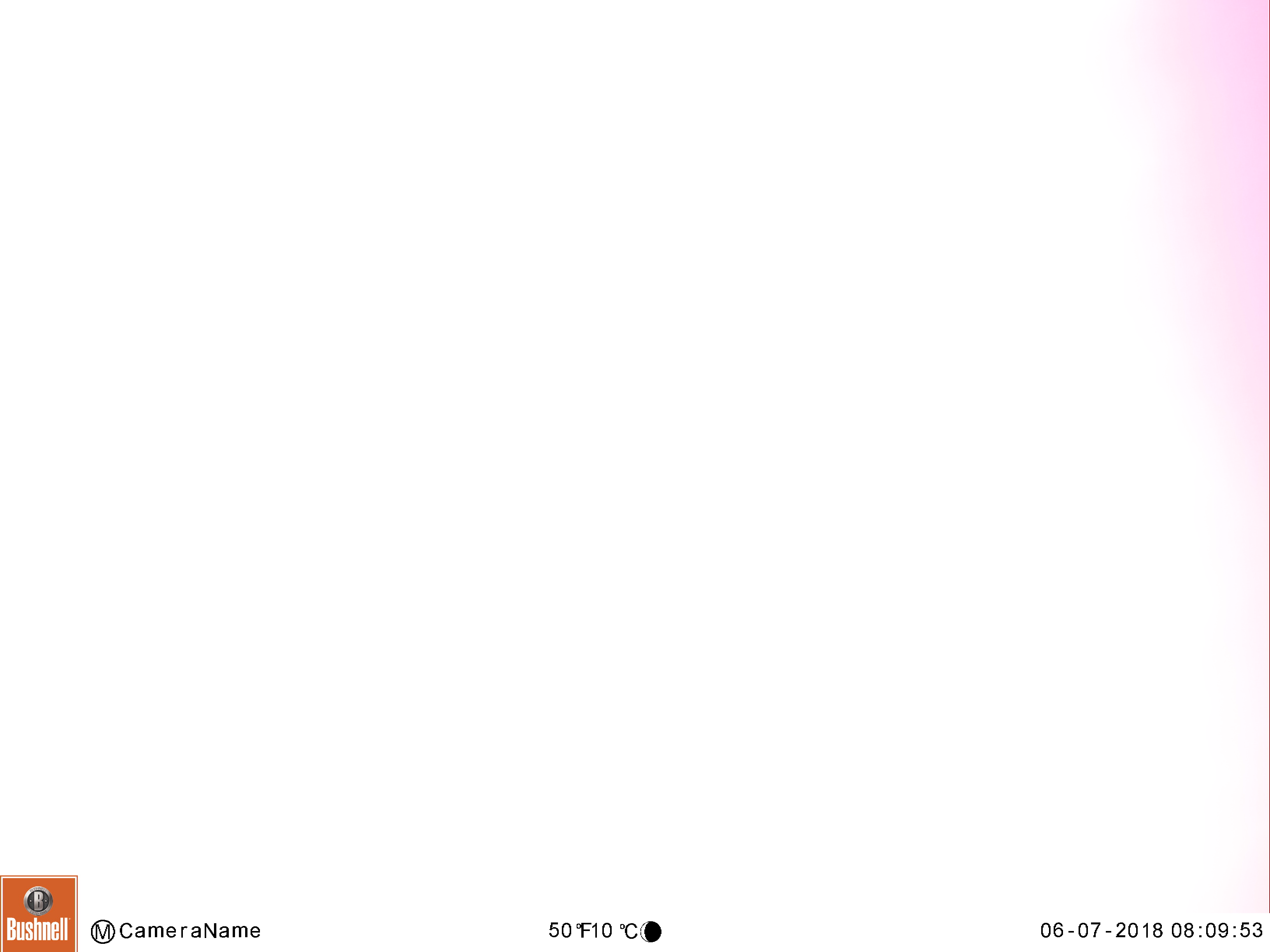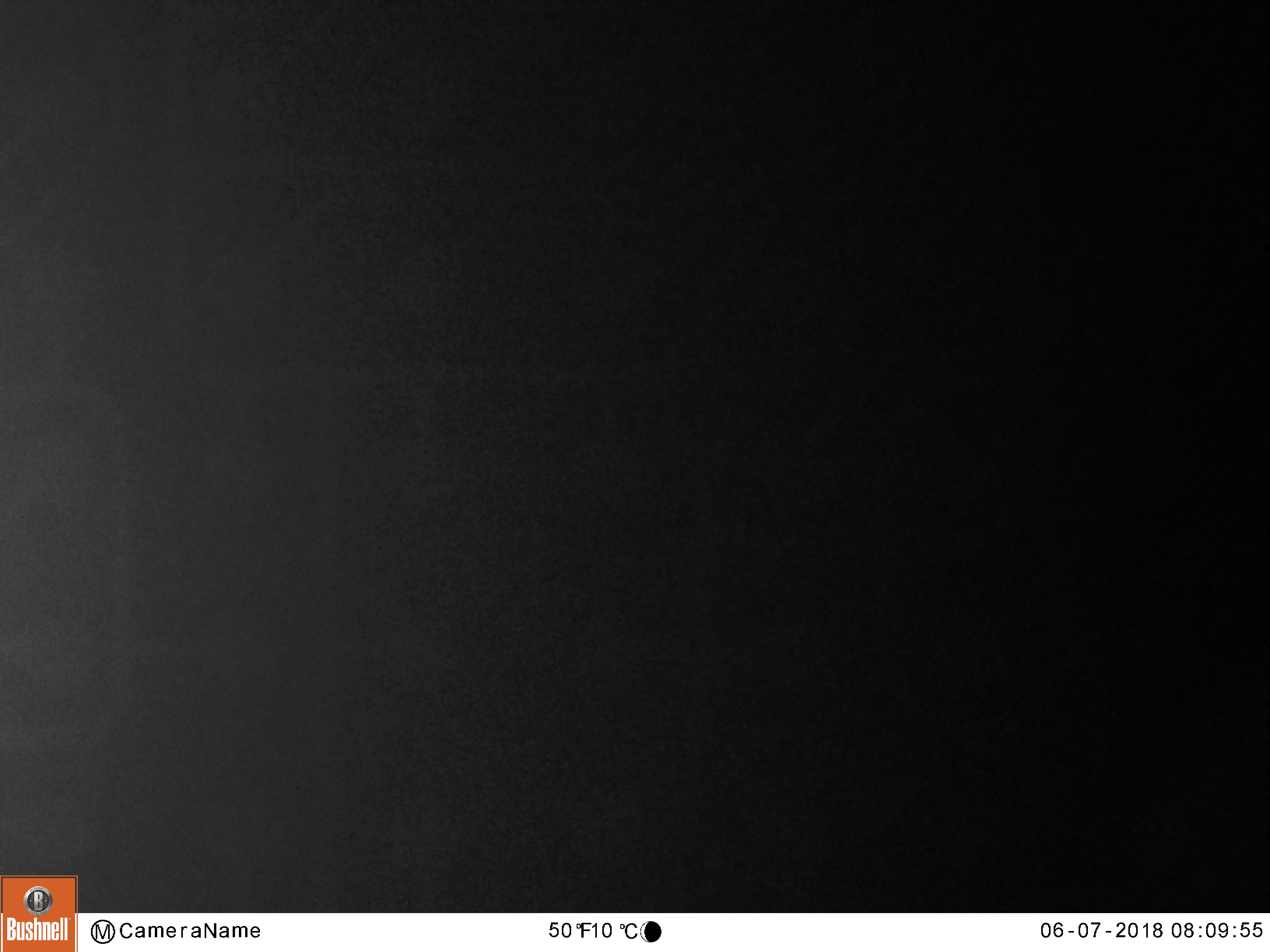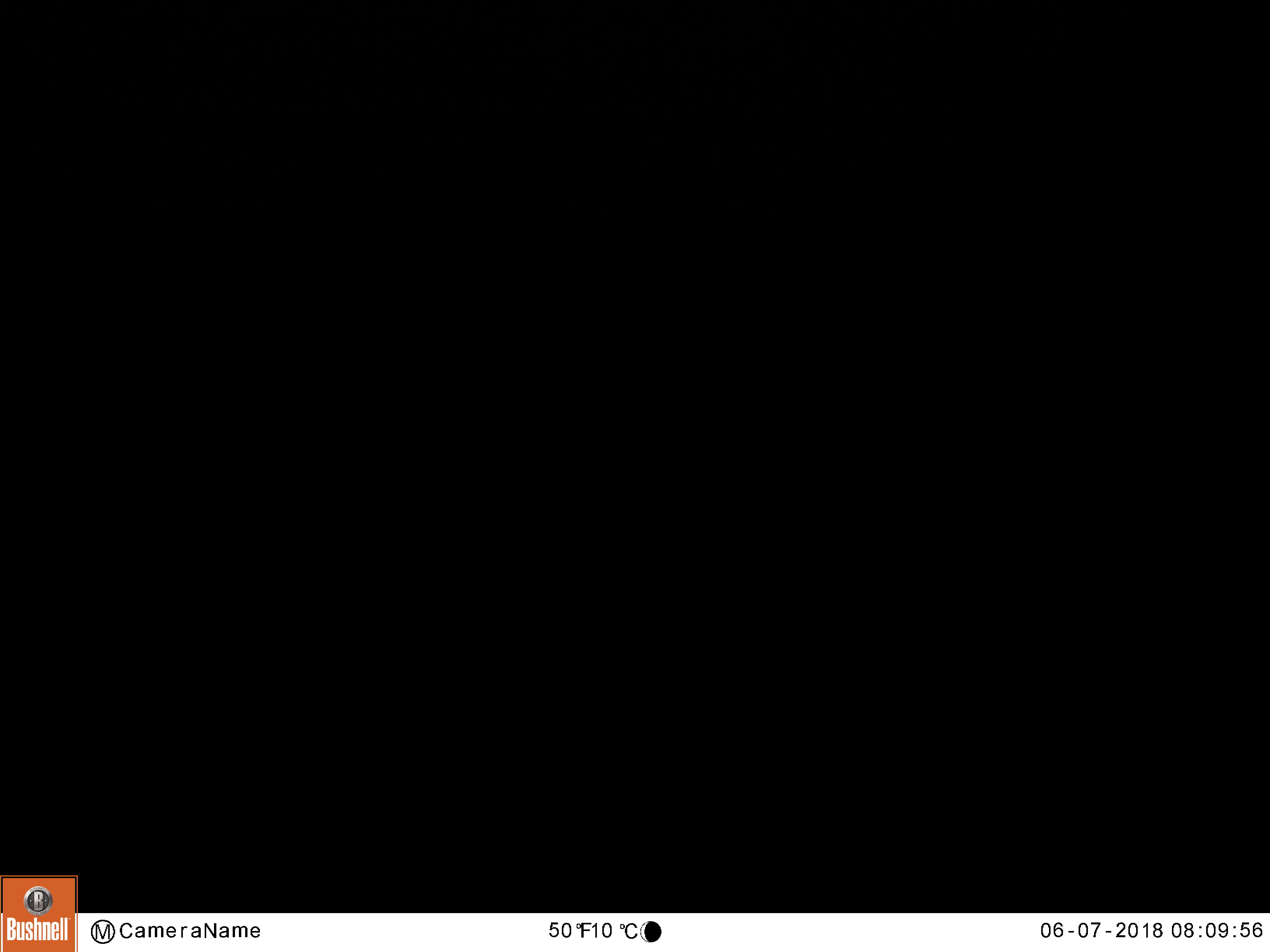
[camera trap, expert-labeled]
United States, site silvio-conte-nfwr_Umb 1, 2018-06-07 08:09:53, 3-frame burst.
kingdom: Animalia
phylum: Chordata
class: Mammalia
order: Carnivora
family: Ursidae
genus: Ursus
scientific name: Ursus americanus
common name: black bear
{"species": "black bear (Ursus americanus)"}